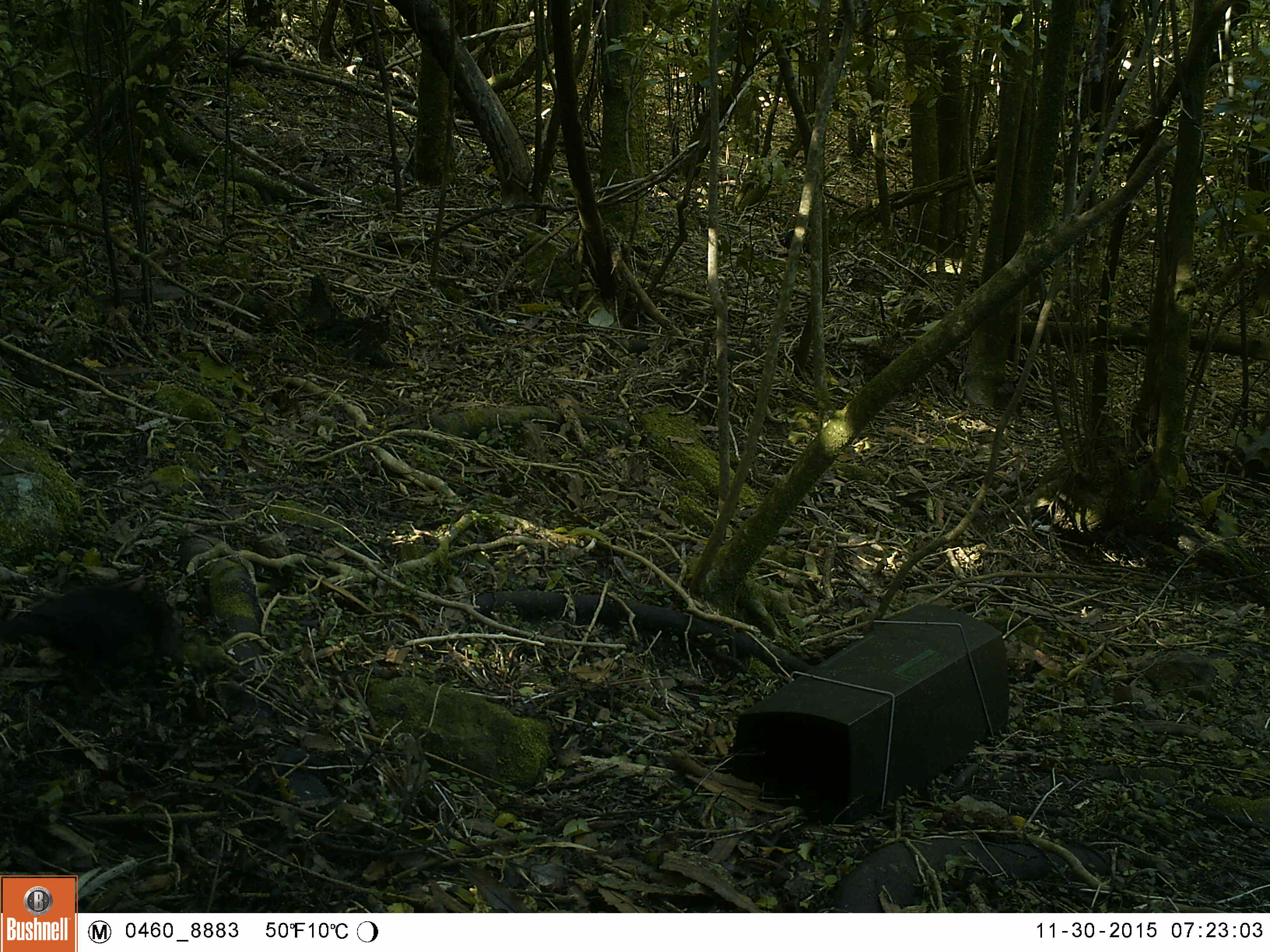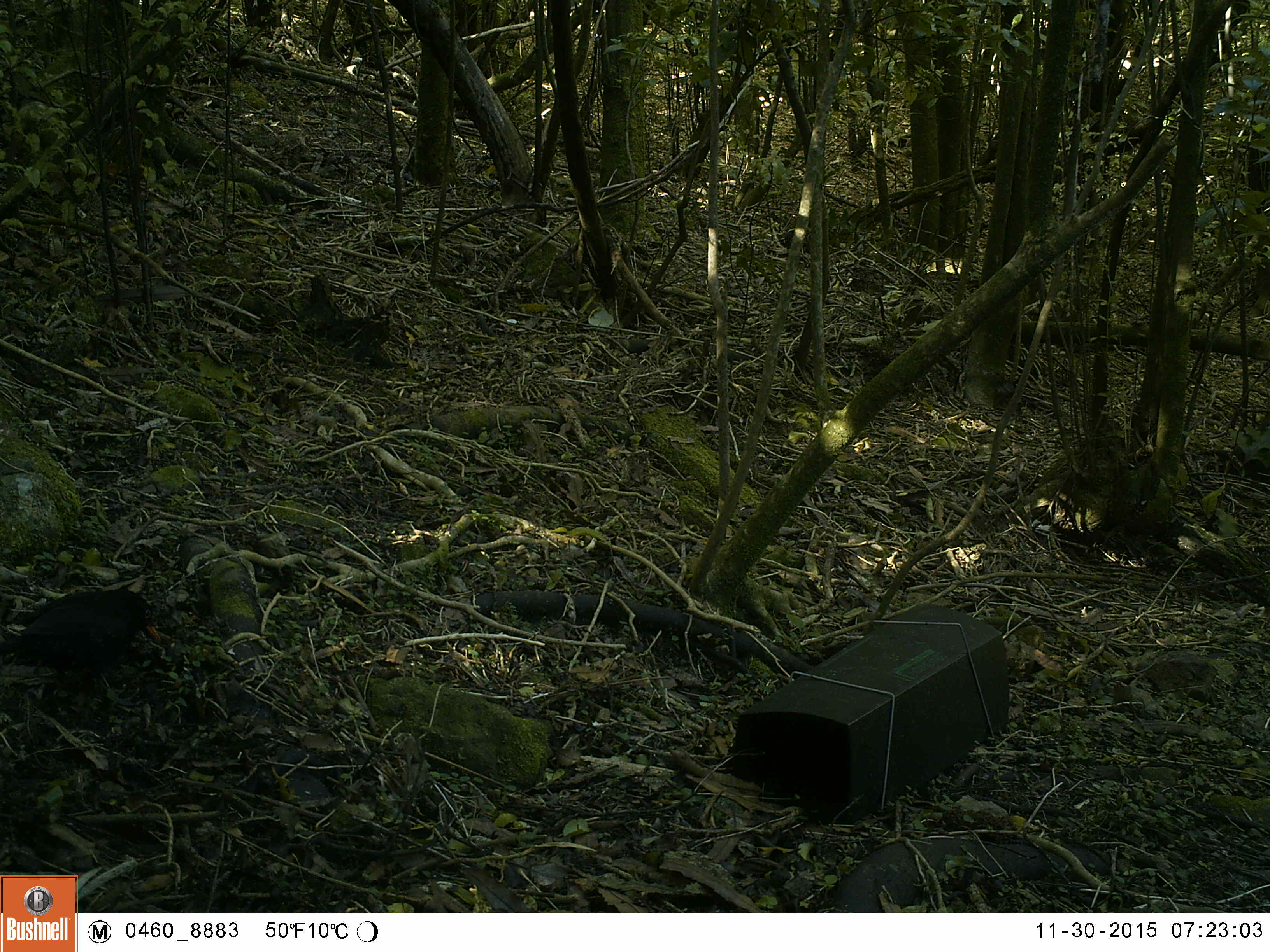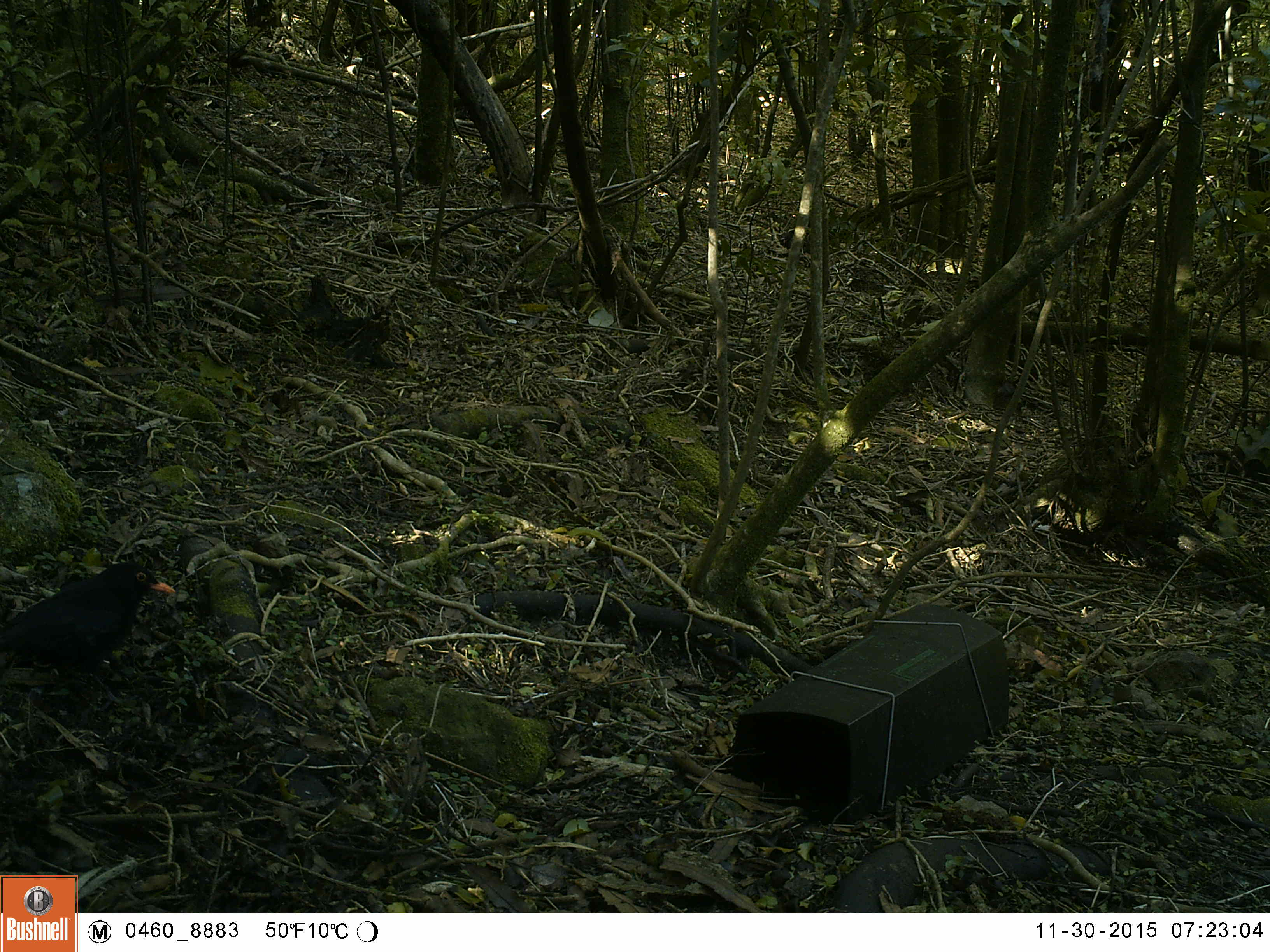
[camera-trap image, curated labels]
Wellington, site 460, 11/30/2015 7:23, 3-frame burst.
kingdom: Animalia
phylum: Chordata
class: Aves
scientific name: Aves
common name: bird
Bird (Aves).